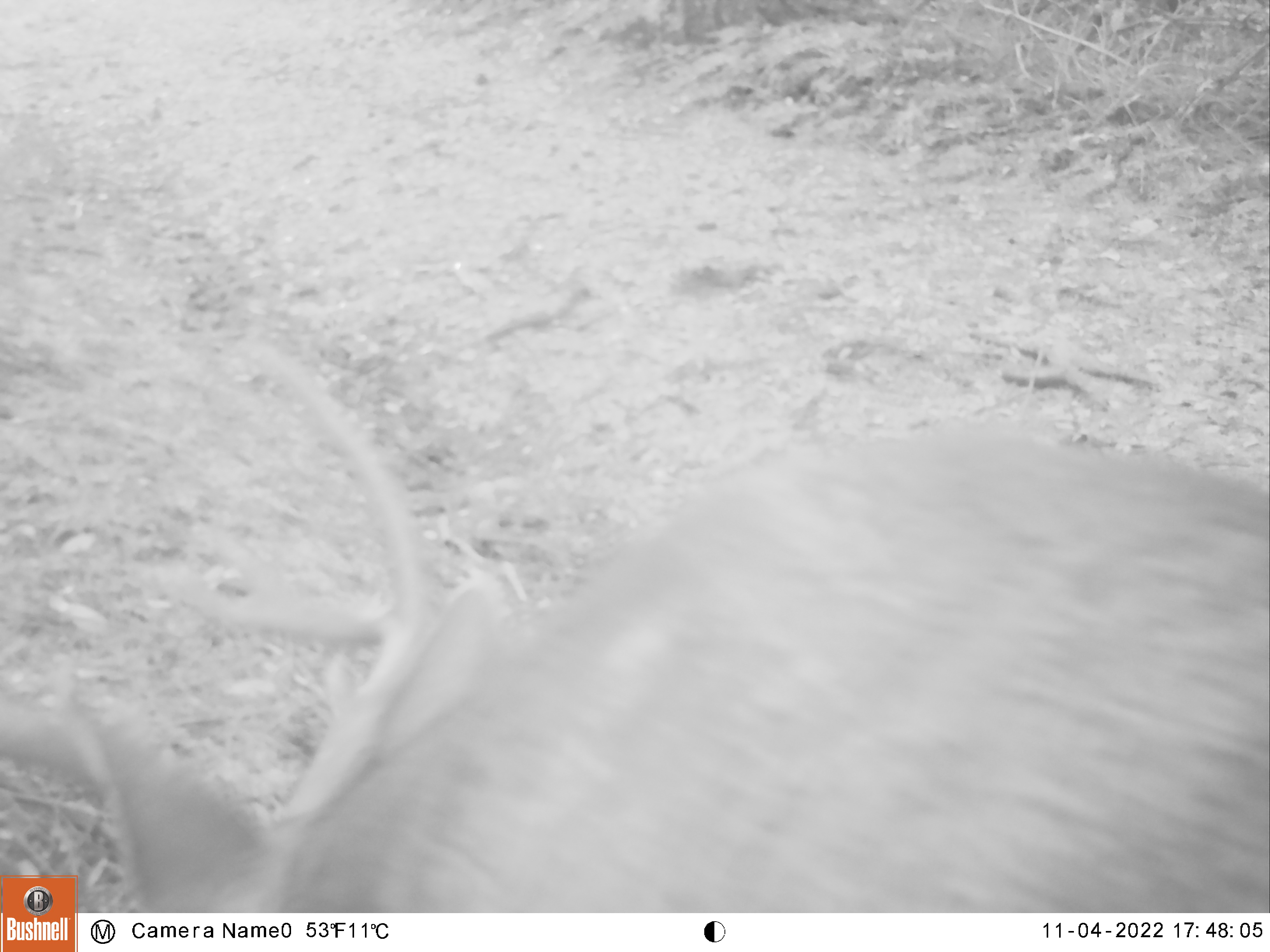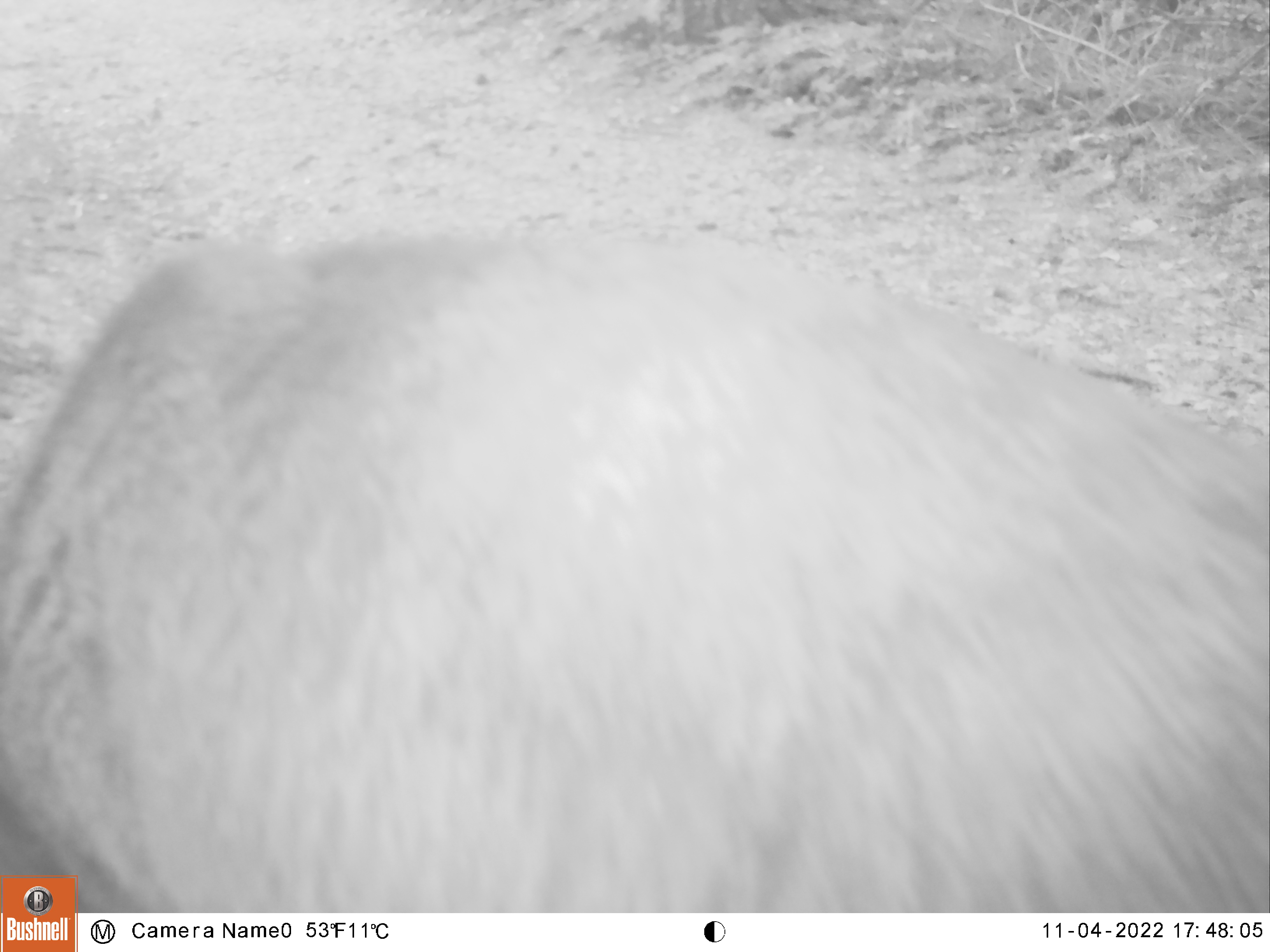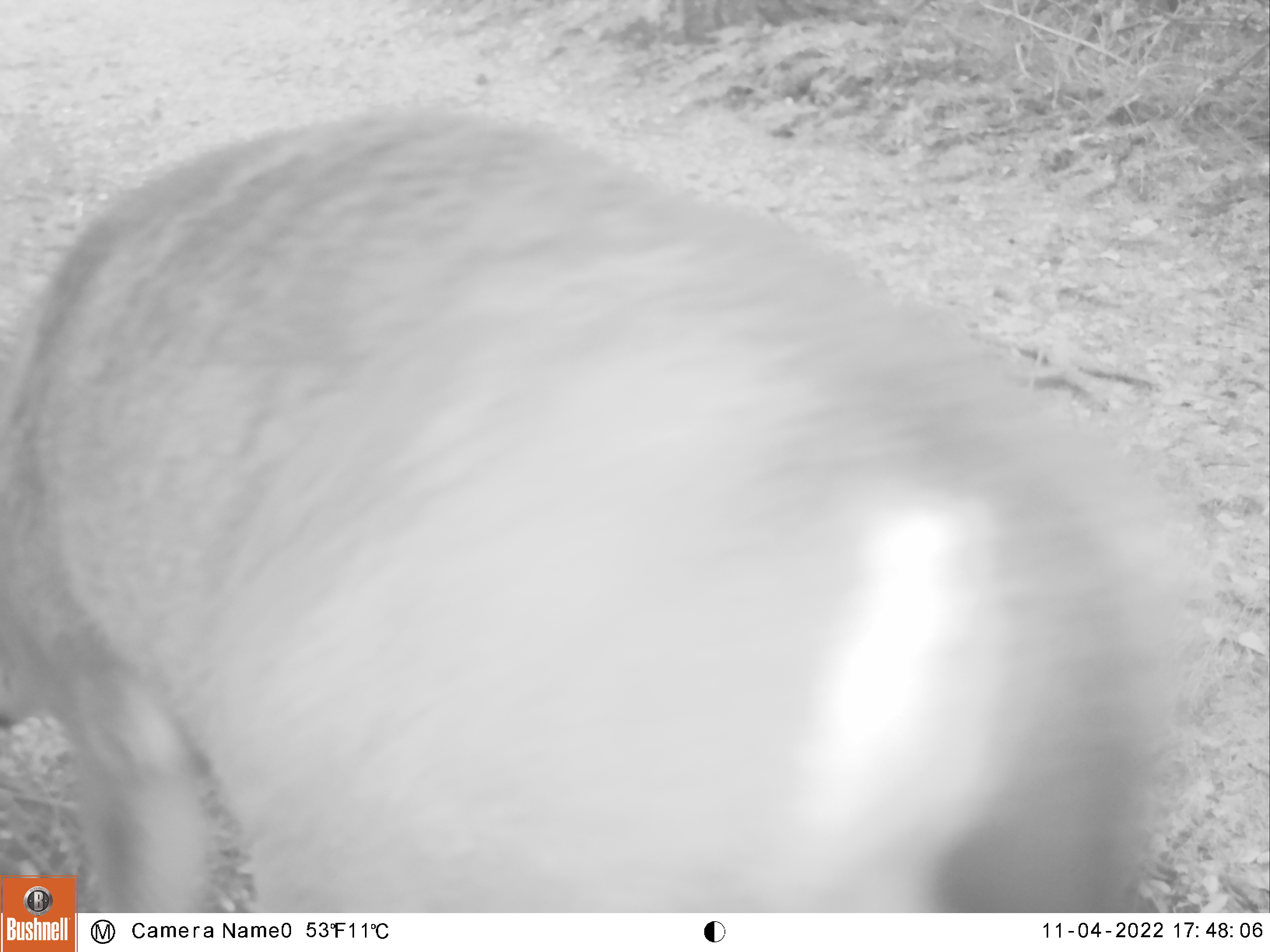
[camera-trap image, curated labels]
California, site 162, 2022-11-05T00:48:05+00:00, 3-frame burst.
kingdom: Animalia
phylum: Chordata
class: Mammalia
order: Artiodactyla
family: Cervidae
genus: Odocoileus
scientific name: Odocoileus hemionus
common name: mule deer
Mule deer (Odocoileus hemionus).